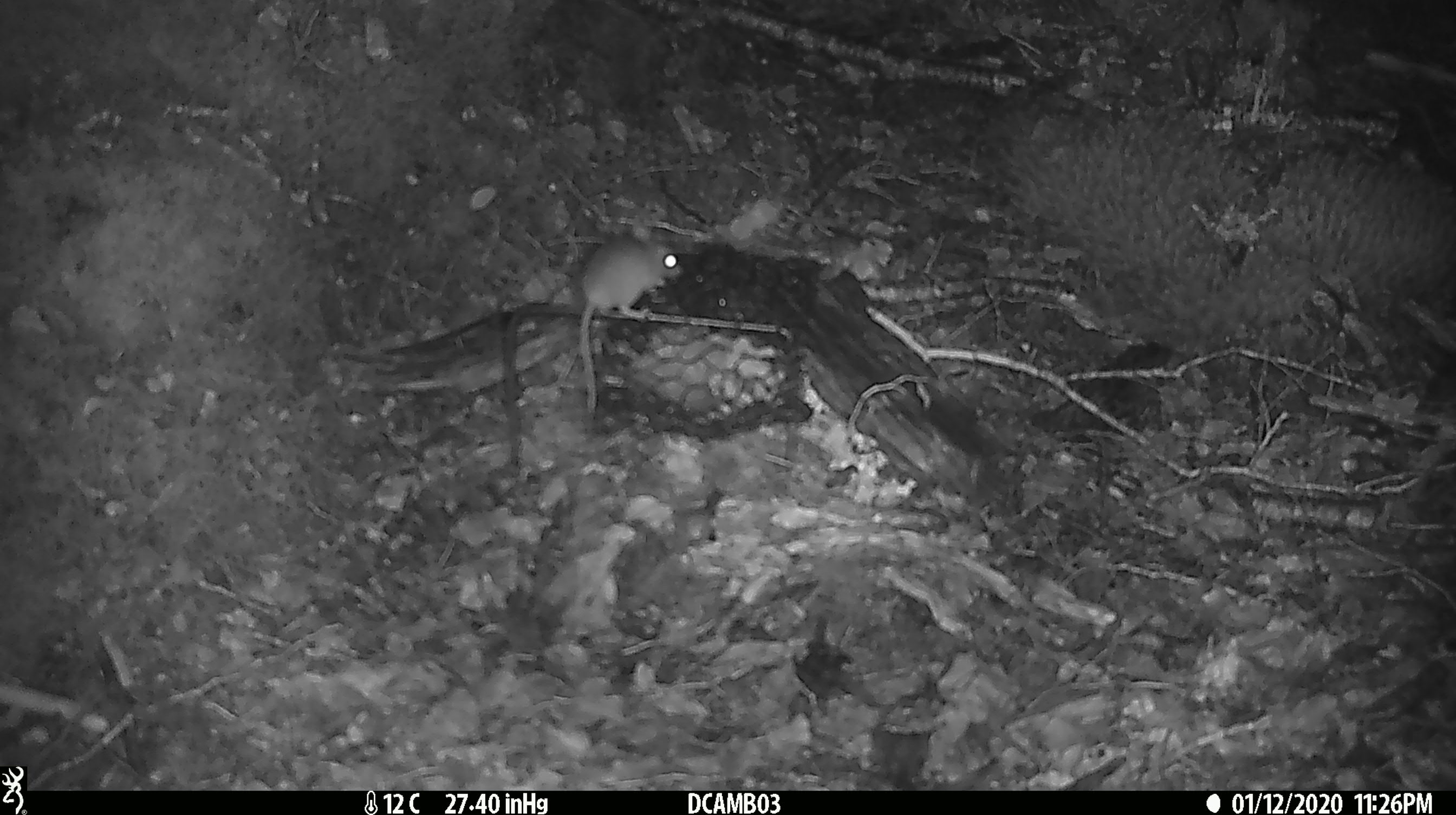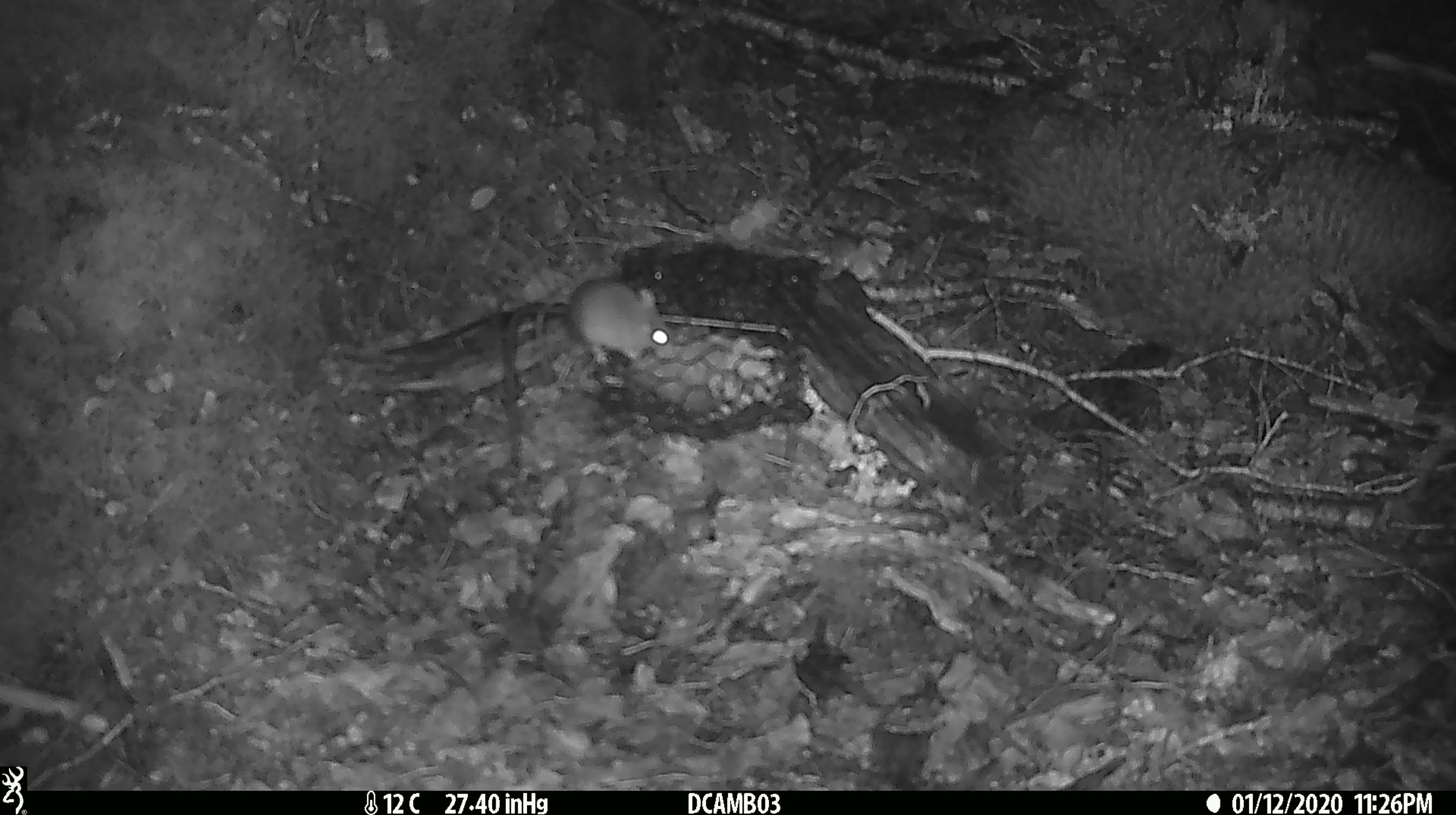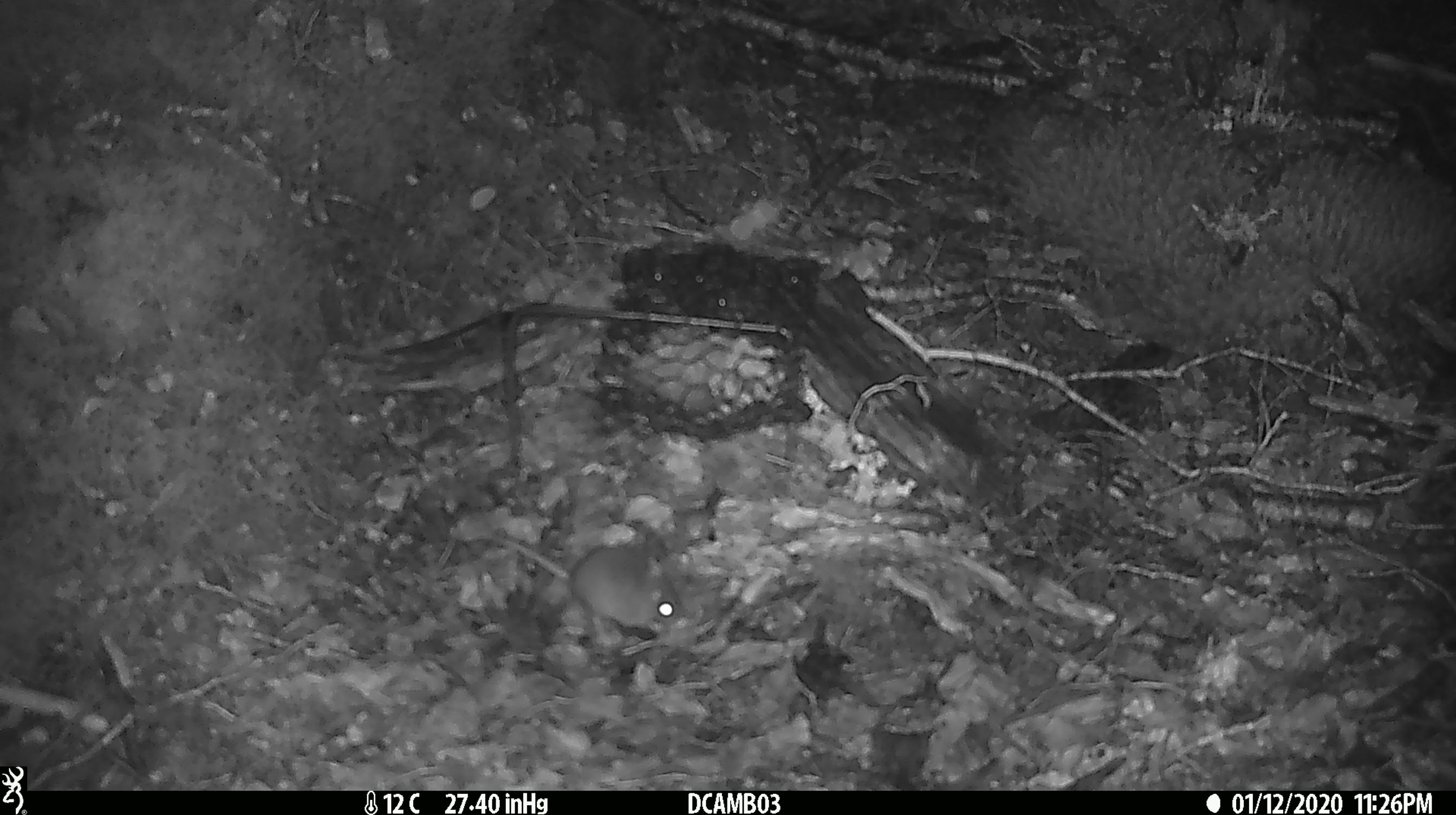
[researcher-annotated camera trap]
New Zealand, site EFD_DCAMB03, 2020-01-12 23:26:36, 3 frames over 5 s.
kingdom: Animalia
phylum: Chordata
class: Mammalia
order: Rodentia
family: Muridae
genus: Mus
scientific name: Mus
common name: mouse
Mouse (Mus).